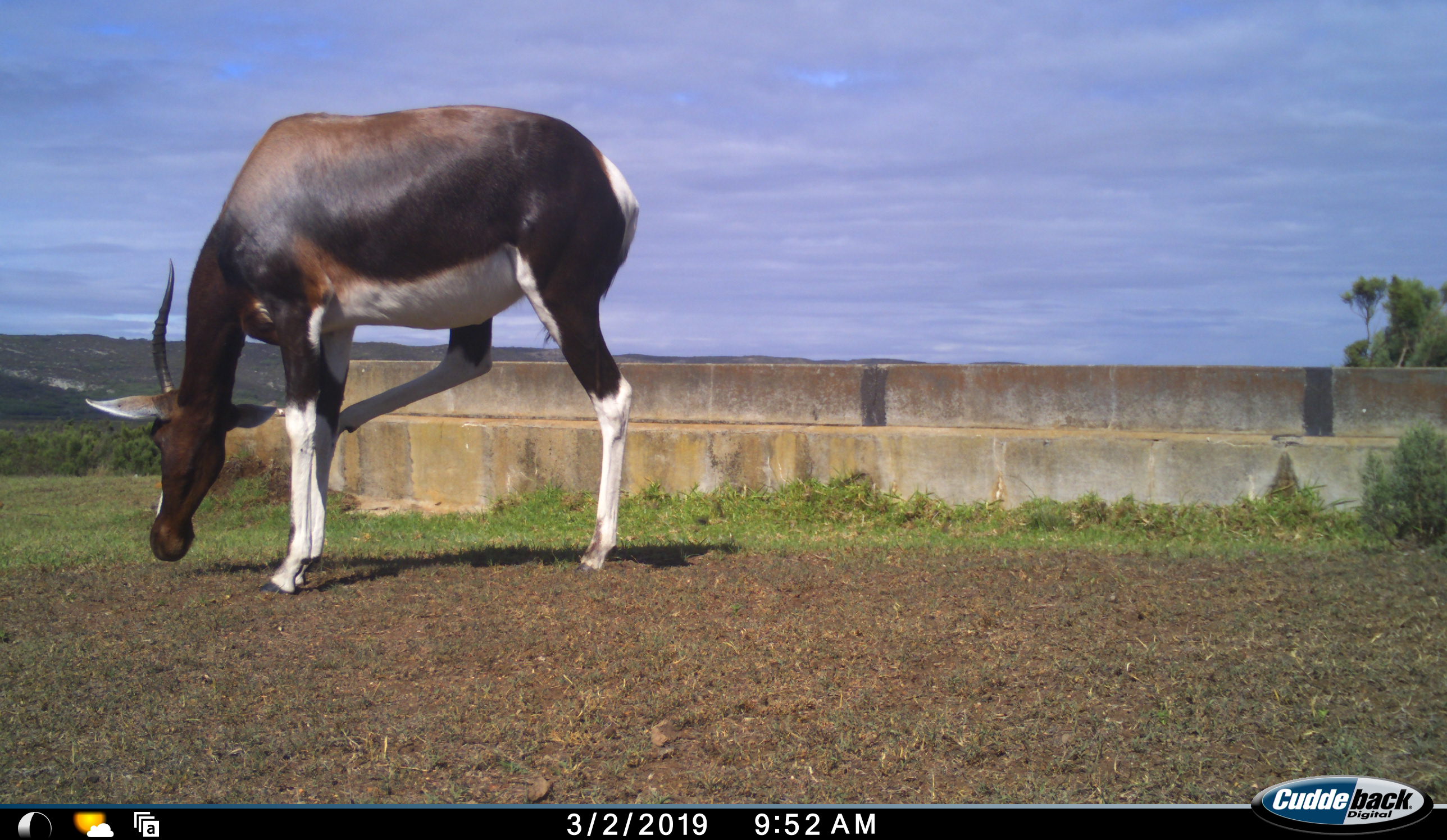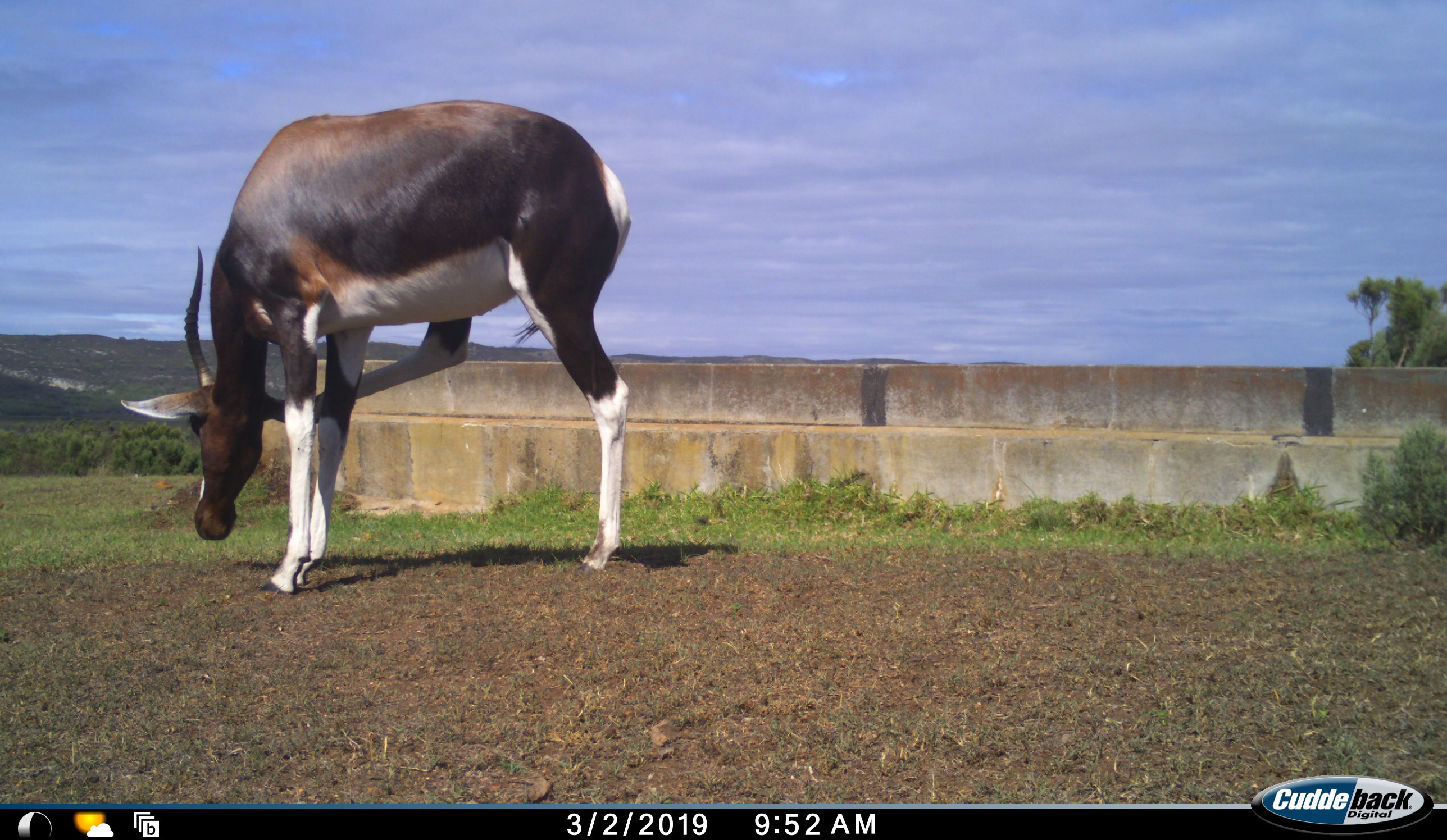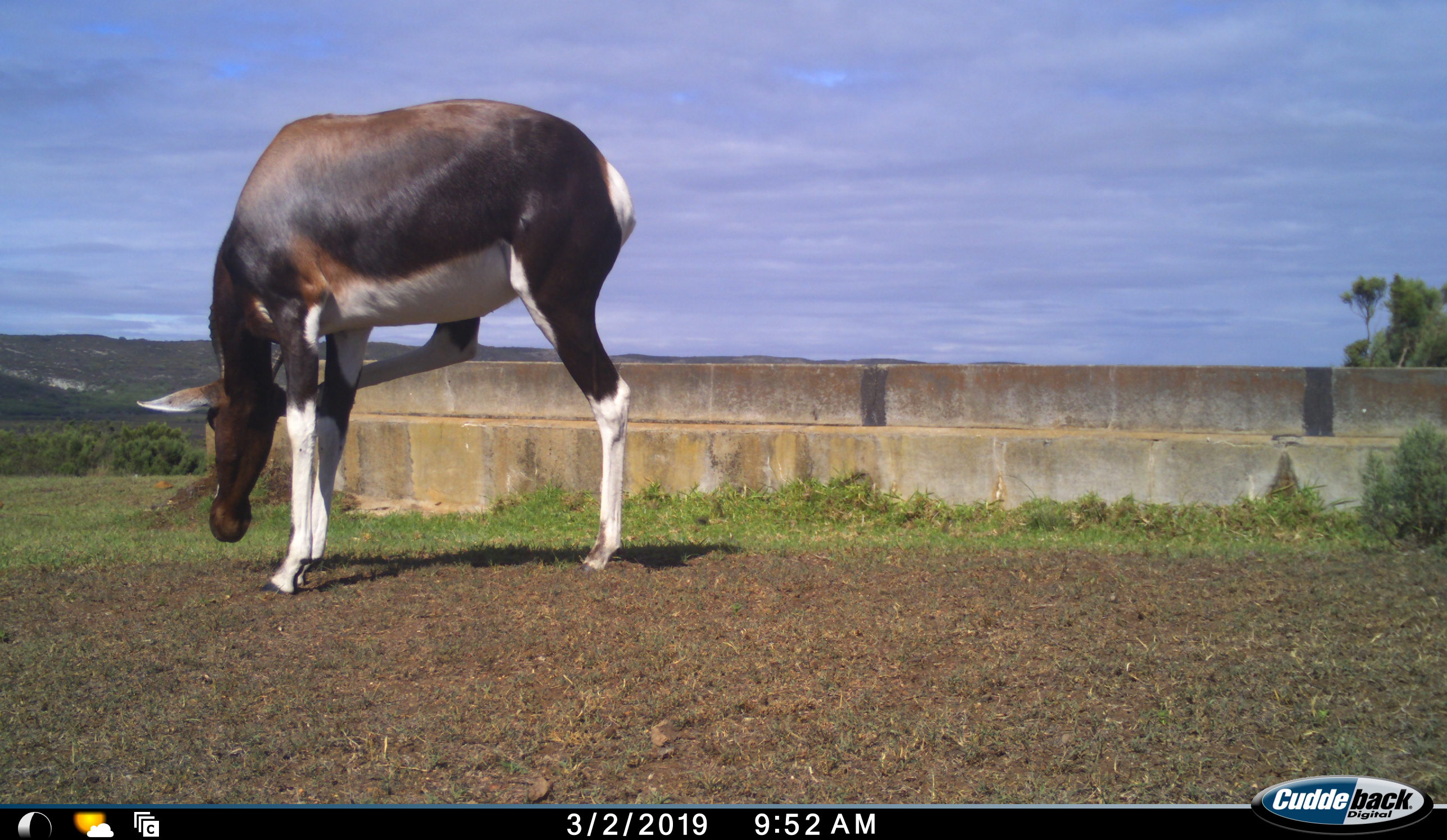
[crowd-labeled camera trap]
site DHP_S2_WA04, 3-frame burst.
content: unidentified animal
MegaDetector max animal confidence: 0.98